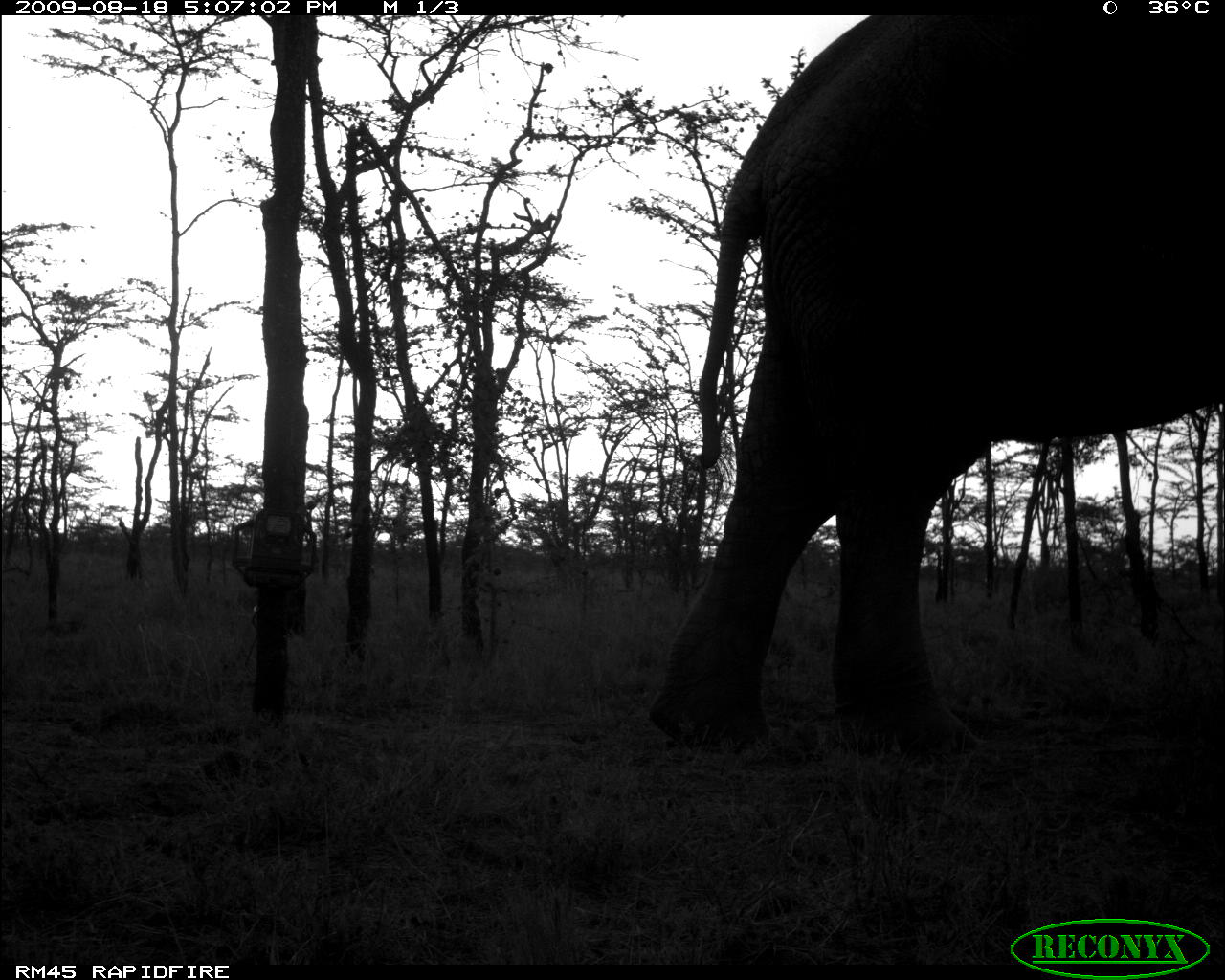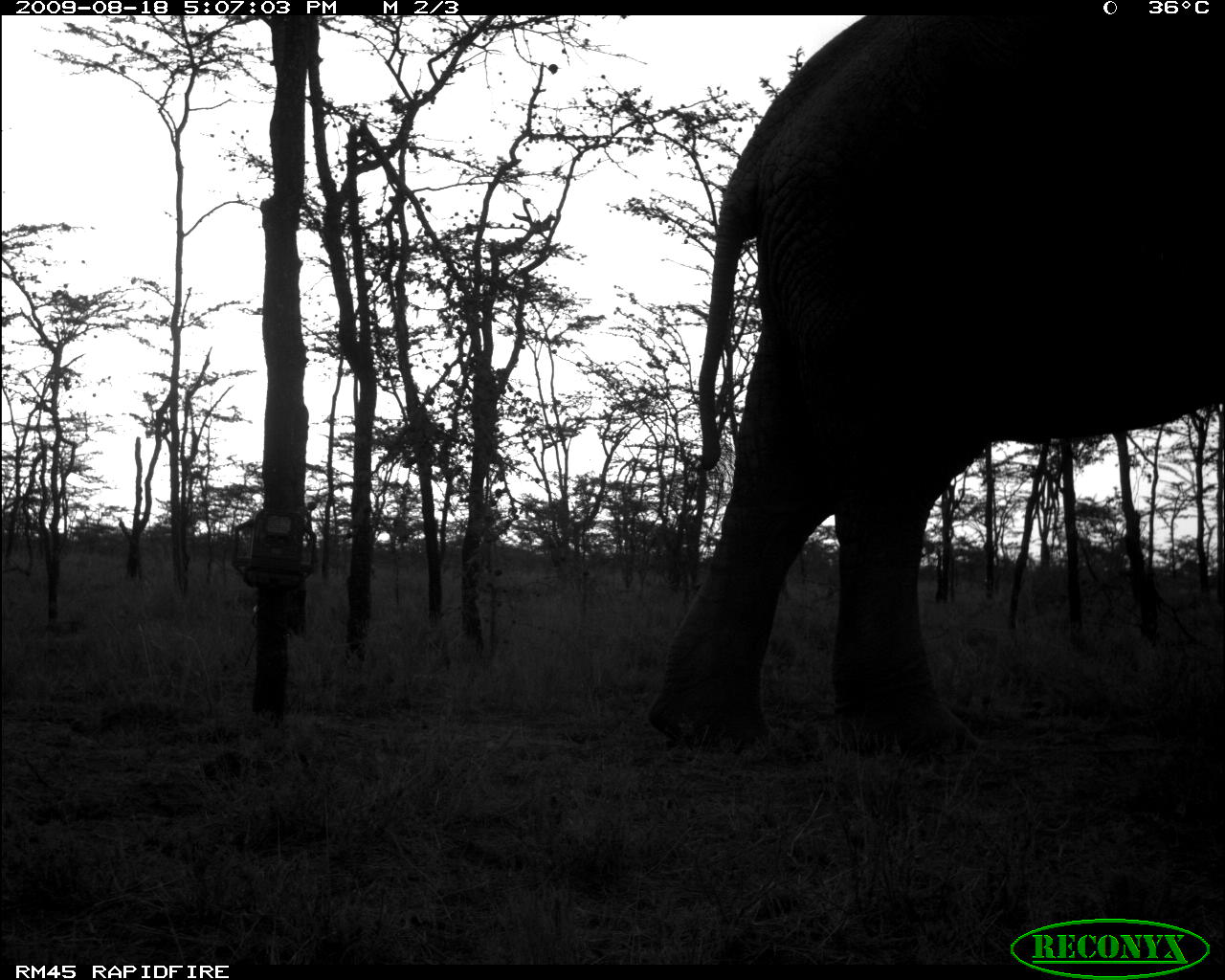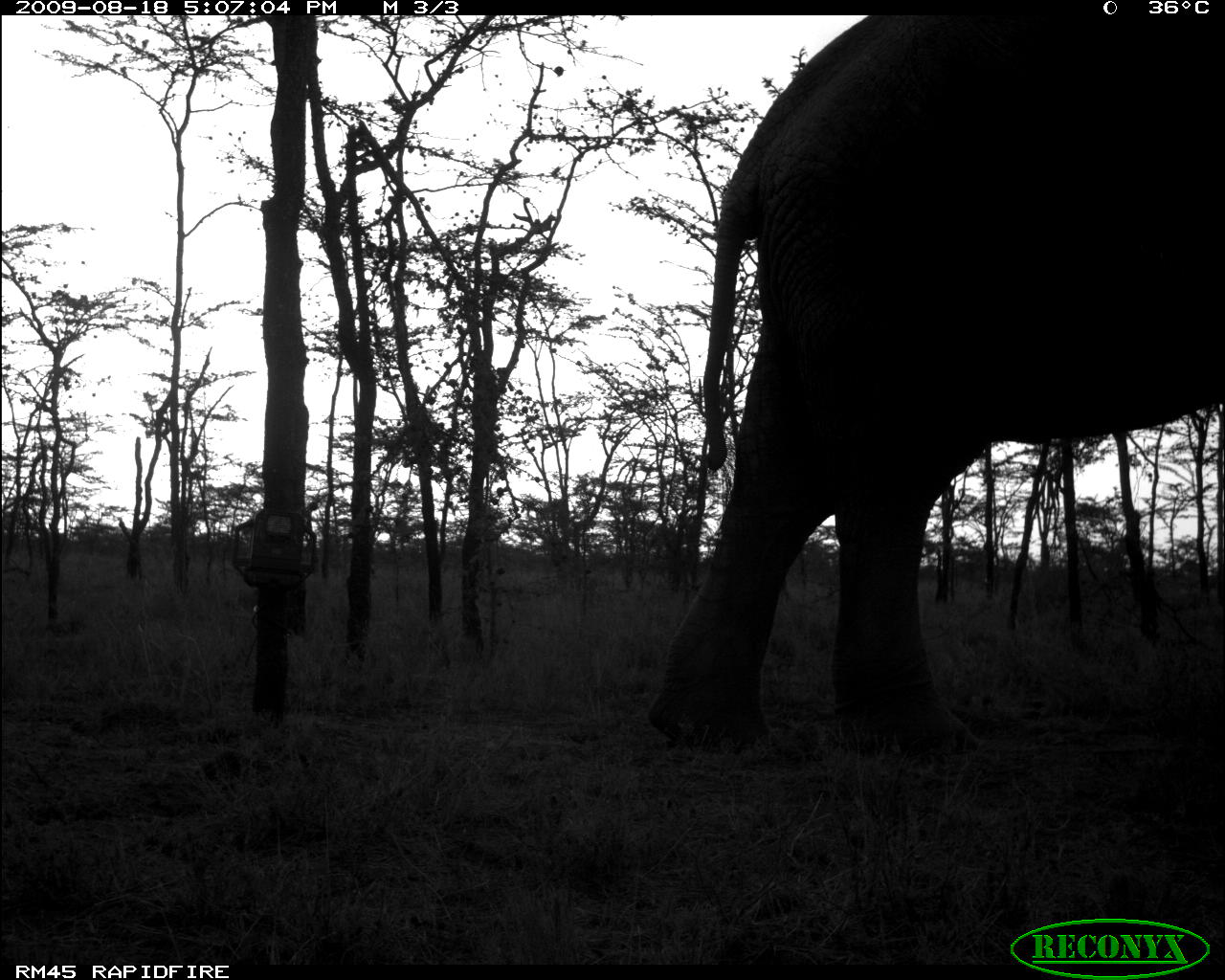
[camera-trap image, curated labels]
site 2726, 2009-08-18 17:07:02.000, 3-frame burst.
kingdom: Animalia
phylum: Chordata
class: Mammalia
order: Proboscidea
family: Elephantidae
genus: Loxodonta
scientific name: Loxodonta africana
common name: african bush elephant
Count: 1.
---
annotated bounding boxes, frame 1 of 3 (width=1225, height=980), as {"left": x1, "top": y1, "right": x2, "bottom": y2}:
loxodonta africana: {"left": 649, "top": 15, "right": 1224, "bottom": 758}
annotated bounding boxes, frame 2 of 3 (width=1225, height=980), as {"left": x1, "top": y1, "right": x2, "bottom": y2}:
loxodonta africana: {"left": 649, "top": 17, "right": 1225, "bottom": 753}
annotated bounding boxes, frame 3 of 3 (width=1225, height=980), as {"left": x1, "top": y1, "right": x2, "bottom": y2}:
loxodonta africana: {"left": 650, "top": 12, "right": 1224, "bottom": 747}